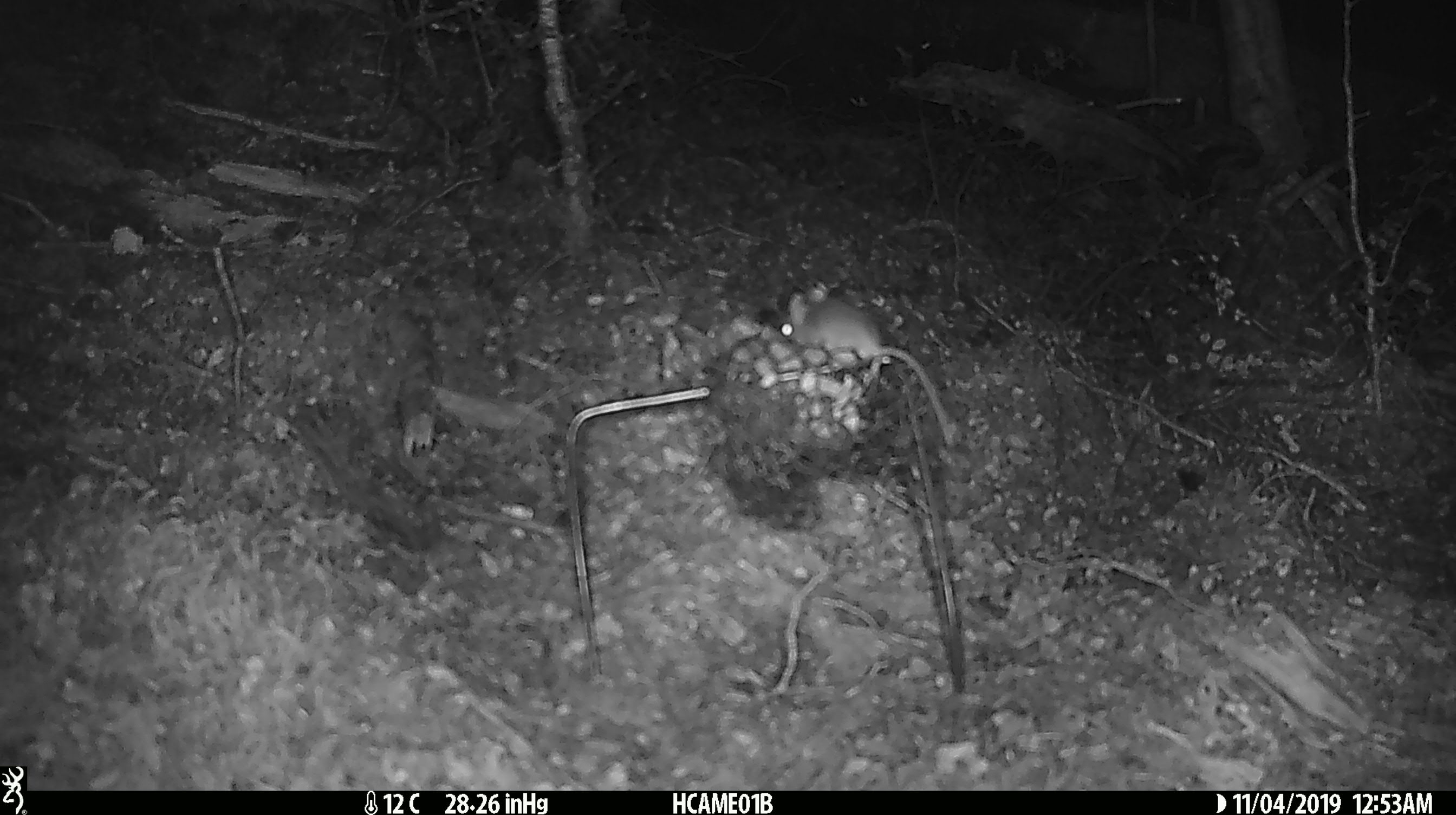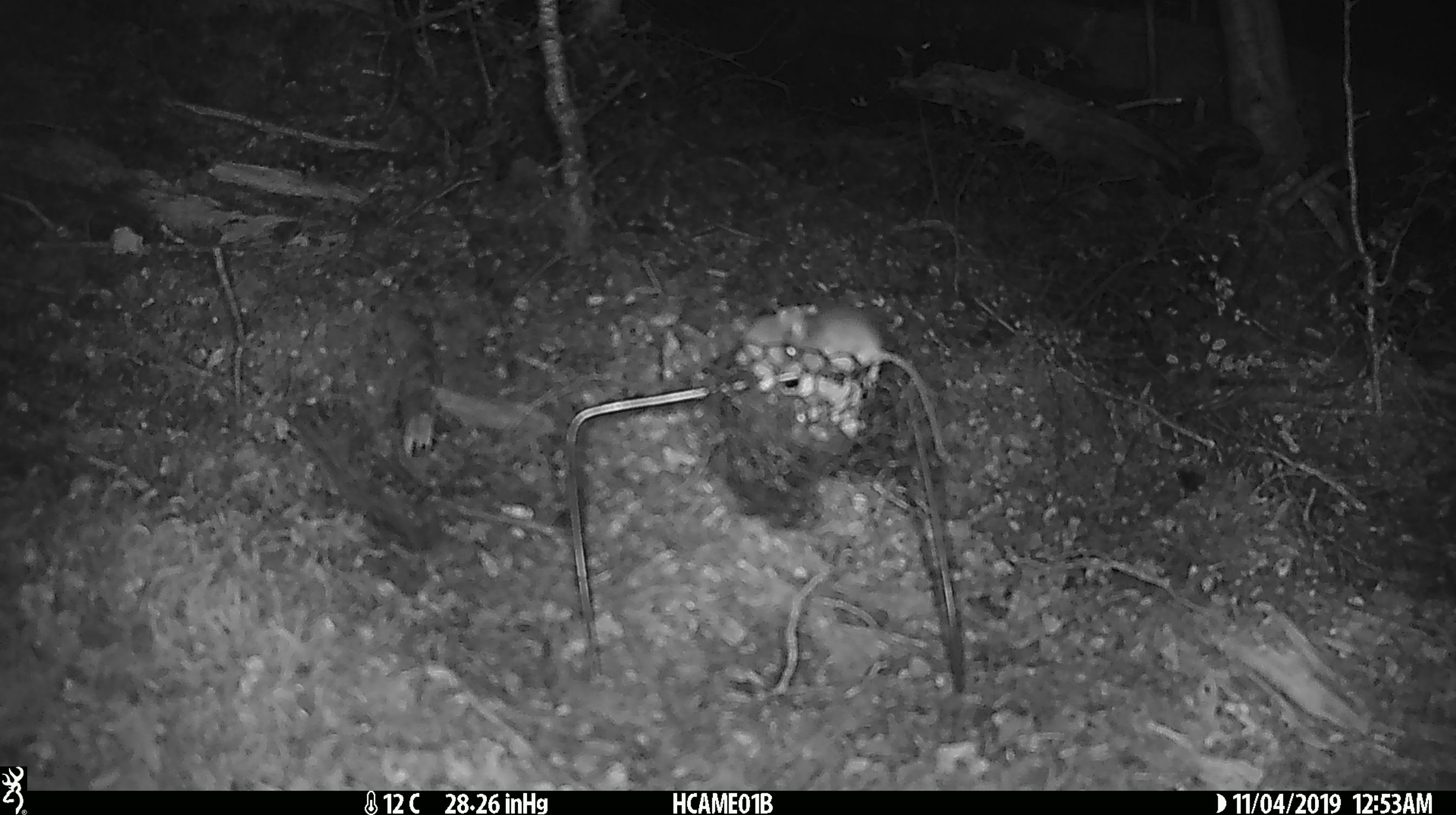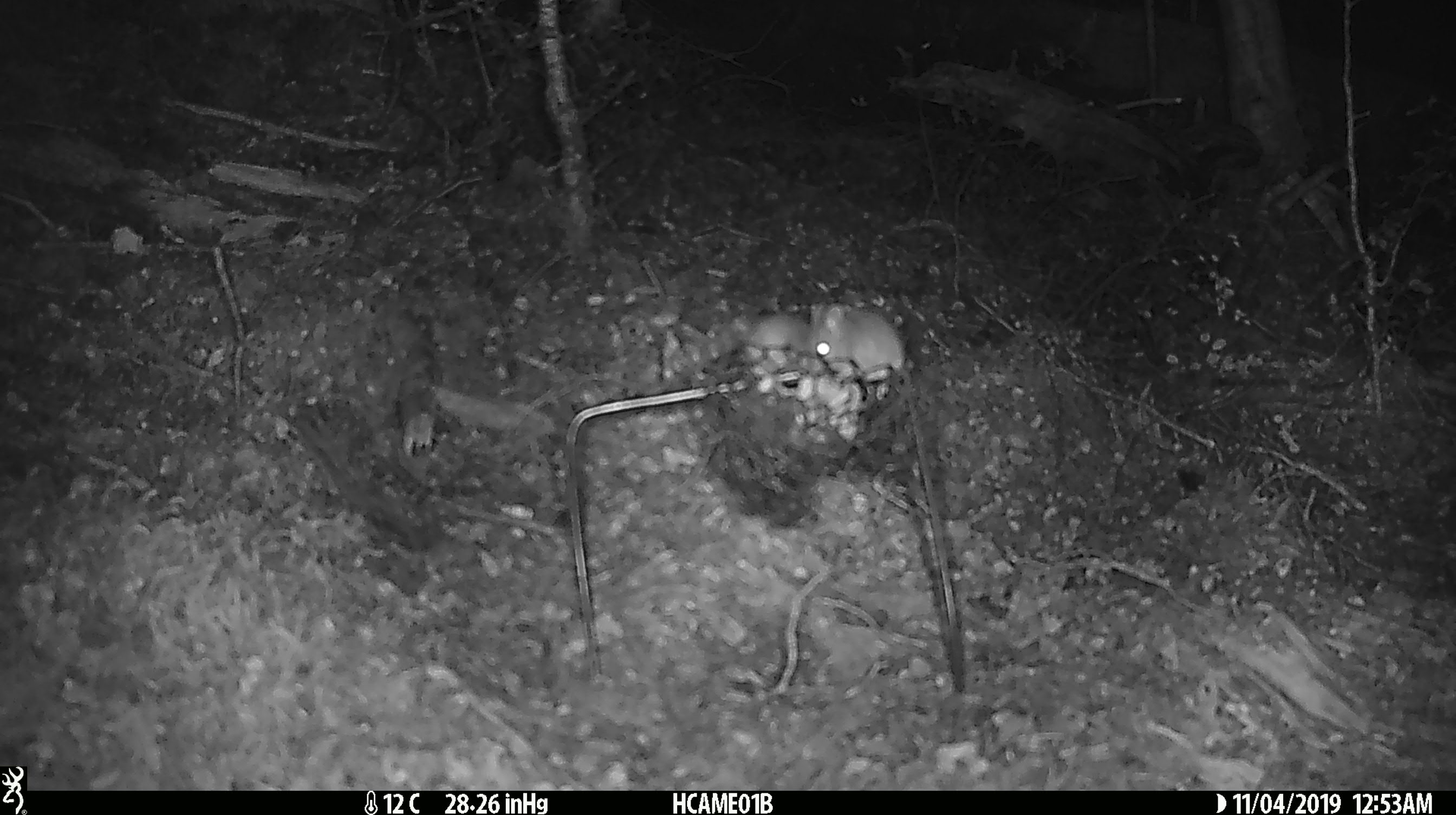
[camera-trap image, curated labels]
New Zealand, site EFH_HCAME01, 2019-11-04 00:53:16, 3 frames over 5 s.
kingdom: Animalia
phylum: Chordata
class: Mammalia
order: Rodentia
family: Muridae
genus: Mus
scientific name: Mus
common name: mouse